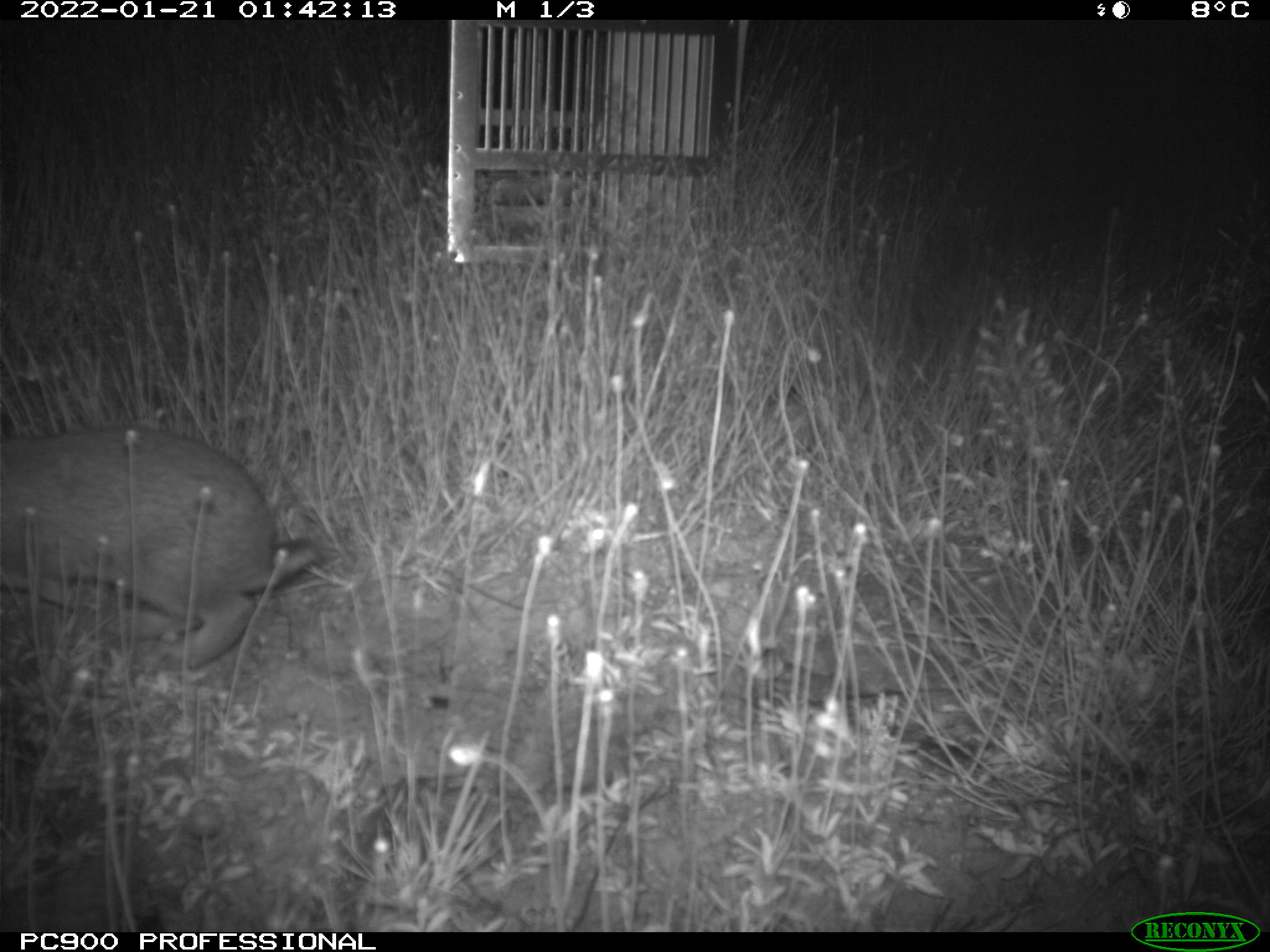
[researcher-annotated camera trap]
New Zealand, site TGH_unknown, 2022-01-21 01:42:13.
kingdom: Animalia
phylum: Chordata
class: Mammalia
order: Lagomorpha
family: Leporidae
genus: Oryctolagus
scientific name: Oryctolagus cuniculus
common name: european rabbit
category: rabbit